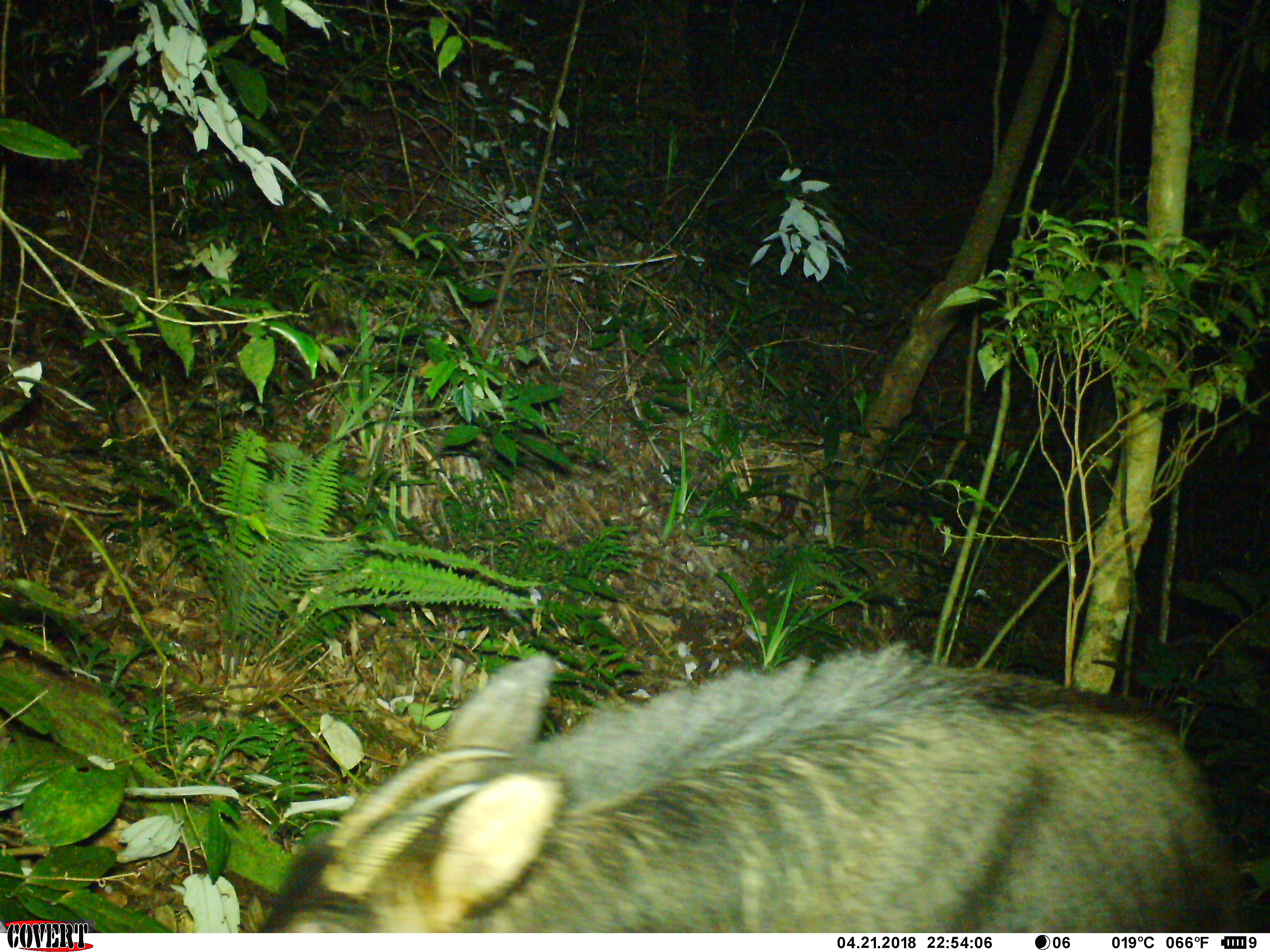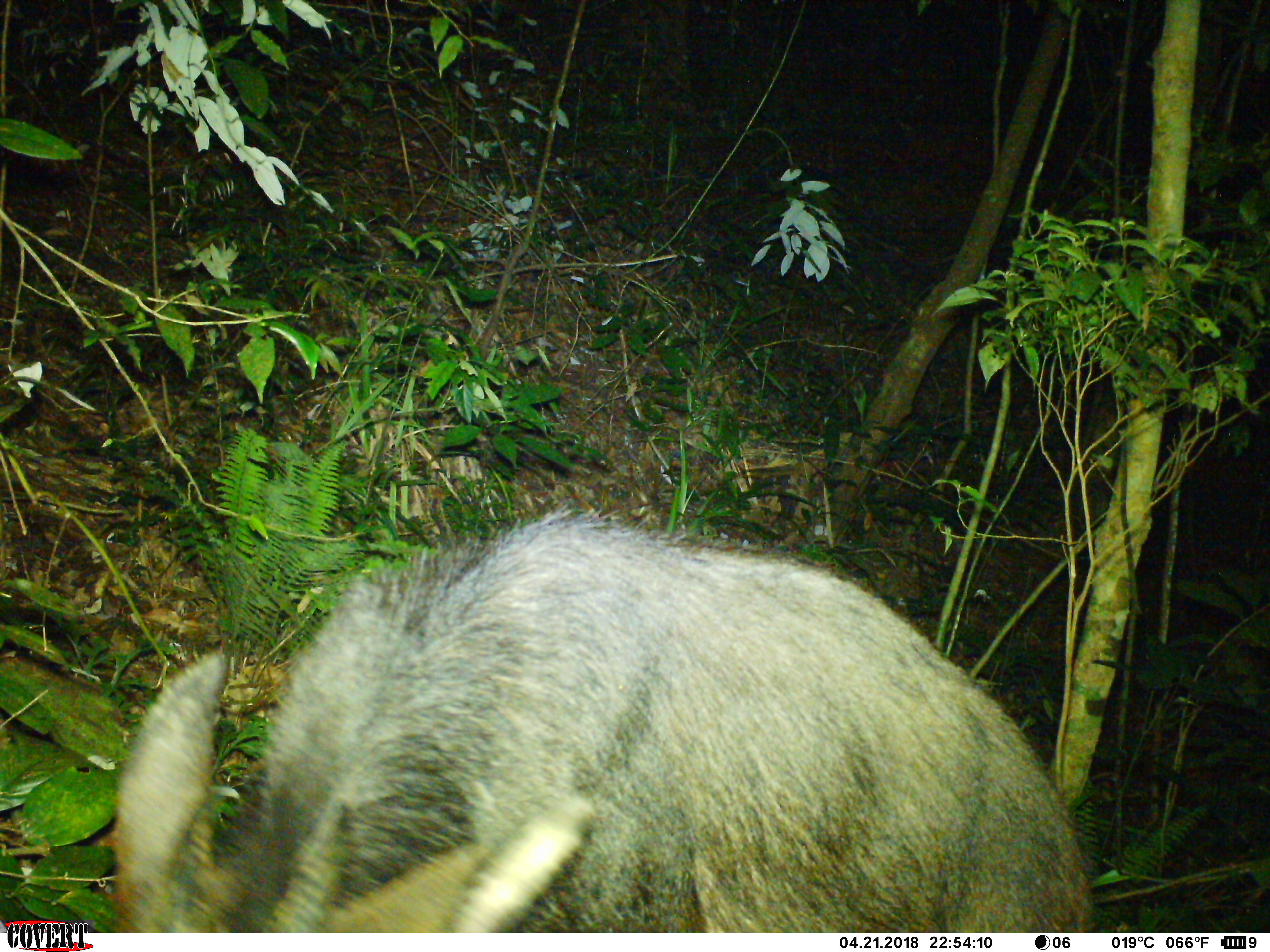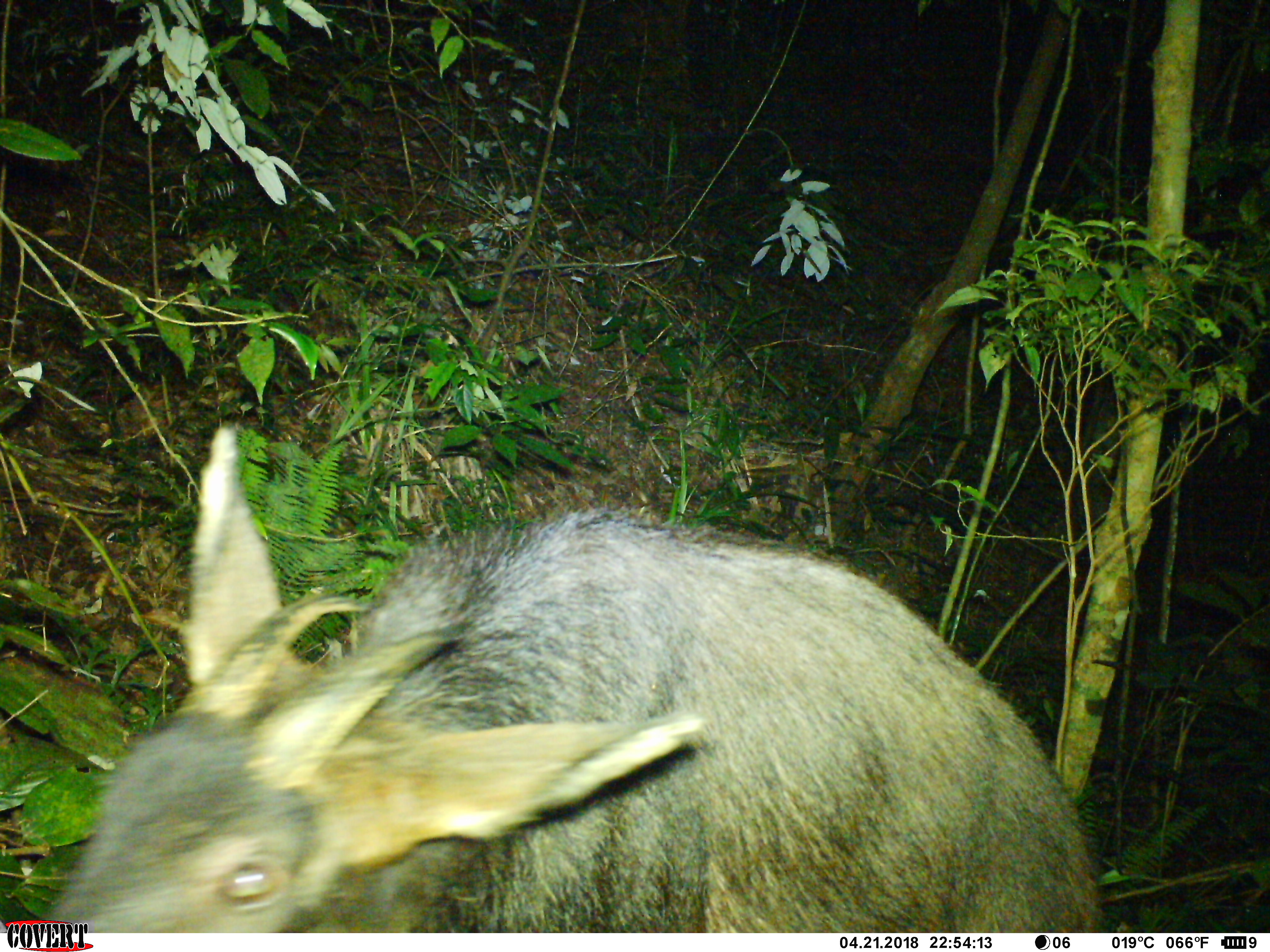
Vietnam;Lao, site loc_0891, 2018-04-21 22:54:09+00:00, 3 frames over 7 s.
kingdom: Animalia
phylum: Chordata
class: Mammalia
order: Artiodactyla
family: Bovidae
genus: Capricornis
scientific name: Capricornis sumatraensis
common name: chinese serow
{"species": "chinese serow (Capricornis sumatraensis)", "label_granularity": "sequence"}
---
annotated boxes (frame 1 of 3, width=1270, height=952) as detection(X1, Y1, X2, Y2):
chinese serow: detection(256, 642, 1254, 933)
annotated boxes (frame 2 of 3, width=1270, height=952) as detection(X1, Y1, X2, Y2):
chinese serow: detection(109, 504, 1092, 931)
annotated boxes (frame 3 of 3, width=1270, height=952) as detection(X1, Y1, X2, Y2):
chinese serow: detection(52, 424, 1100, 932)